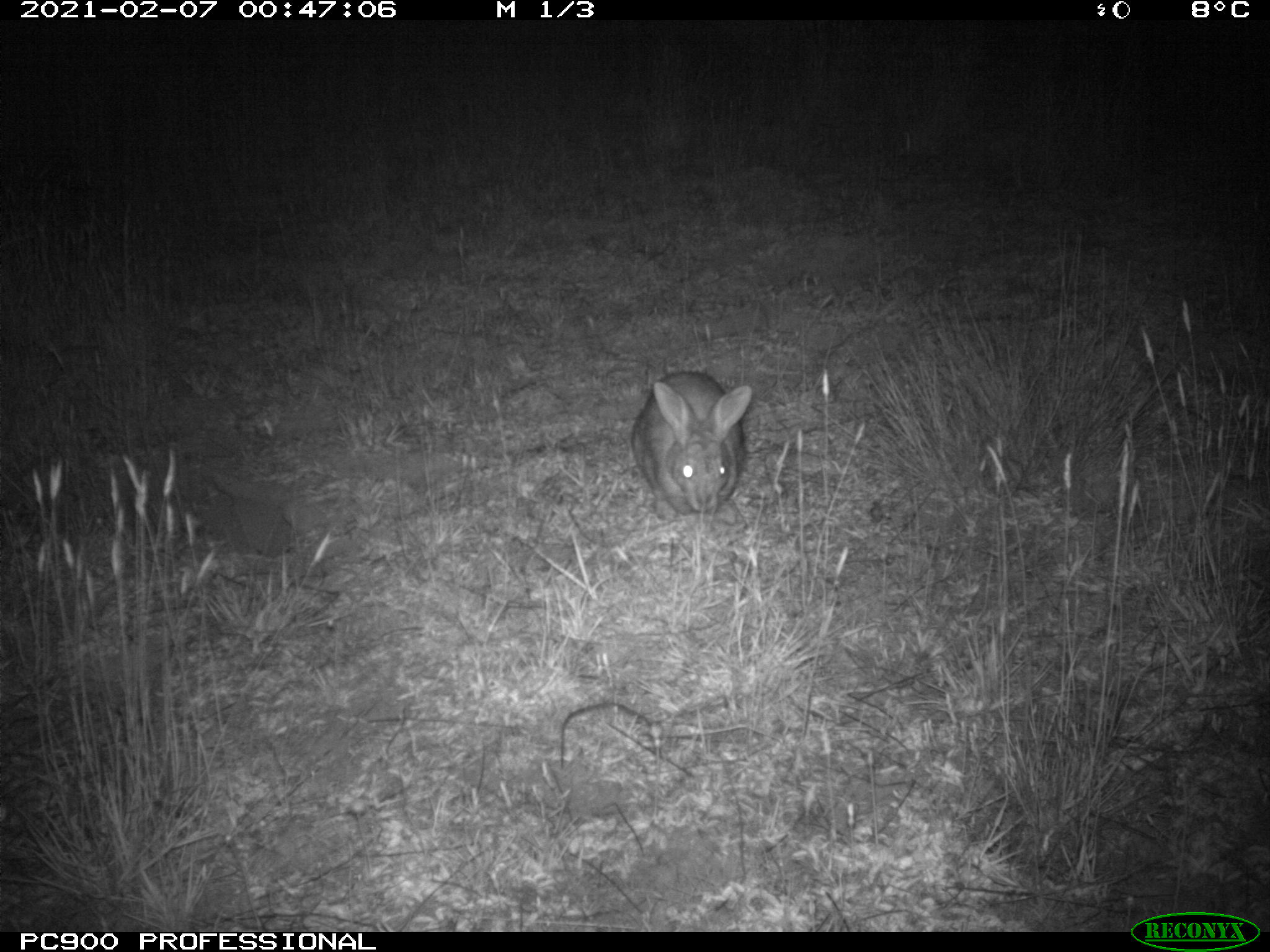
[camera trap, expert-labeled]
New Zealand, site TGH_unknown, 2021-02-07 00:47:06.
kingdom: Animalia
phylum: Chordata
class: Mammalia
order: Lagomorpha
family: Leporidae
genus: Oryctolagus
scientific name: Oryctolagus cuniculus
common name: european rabbit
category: rabbit